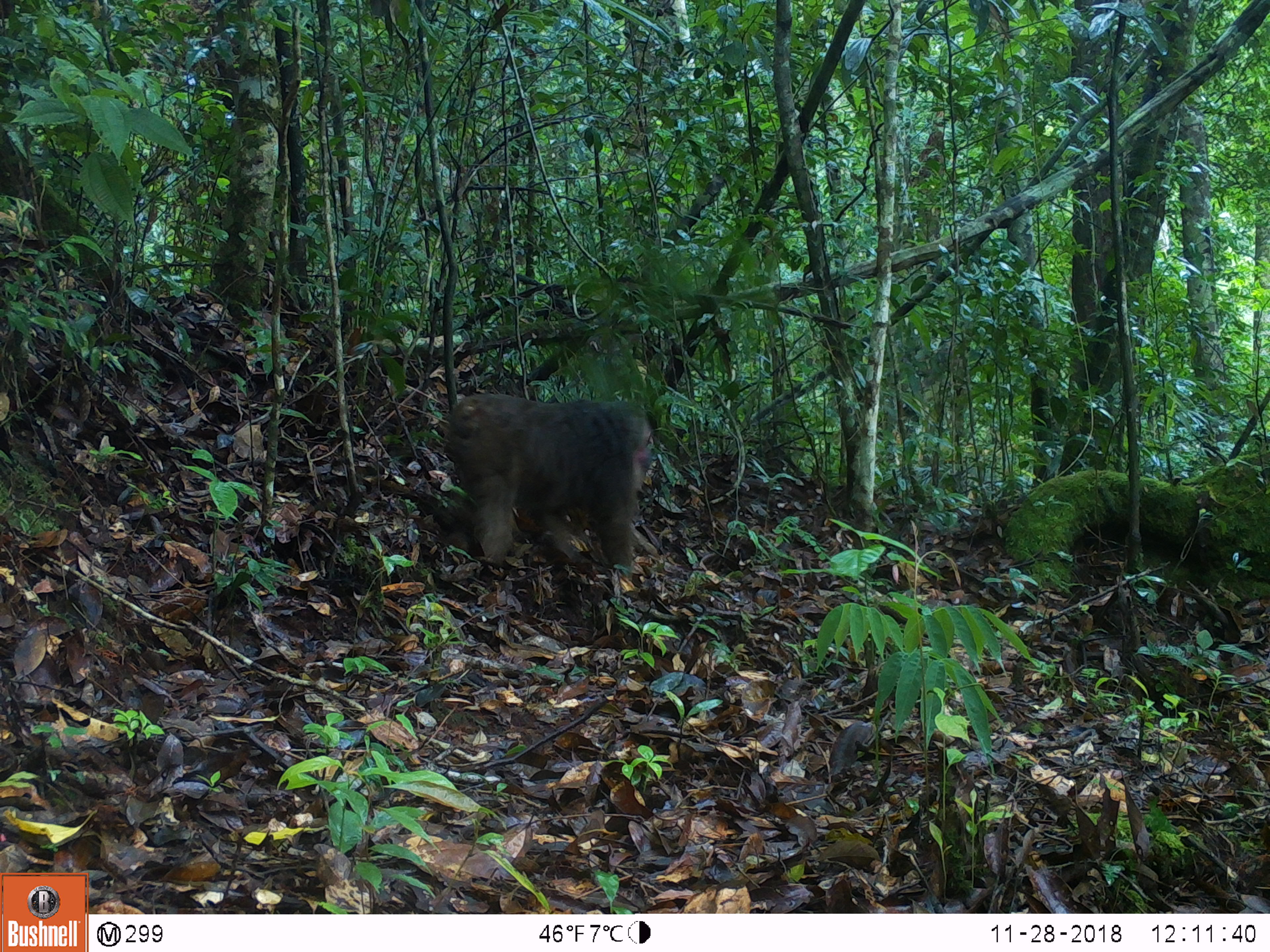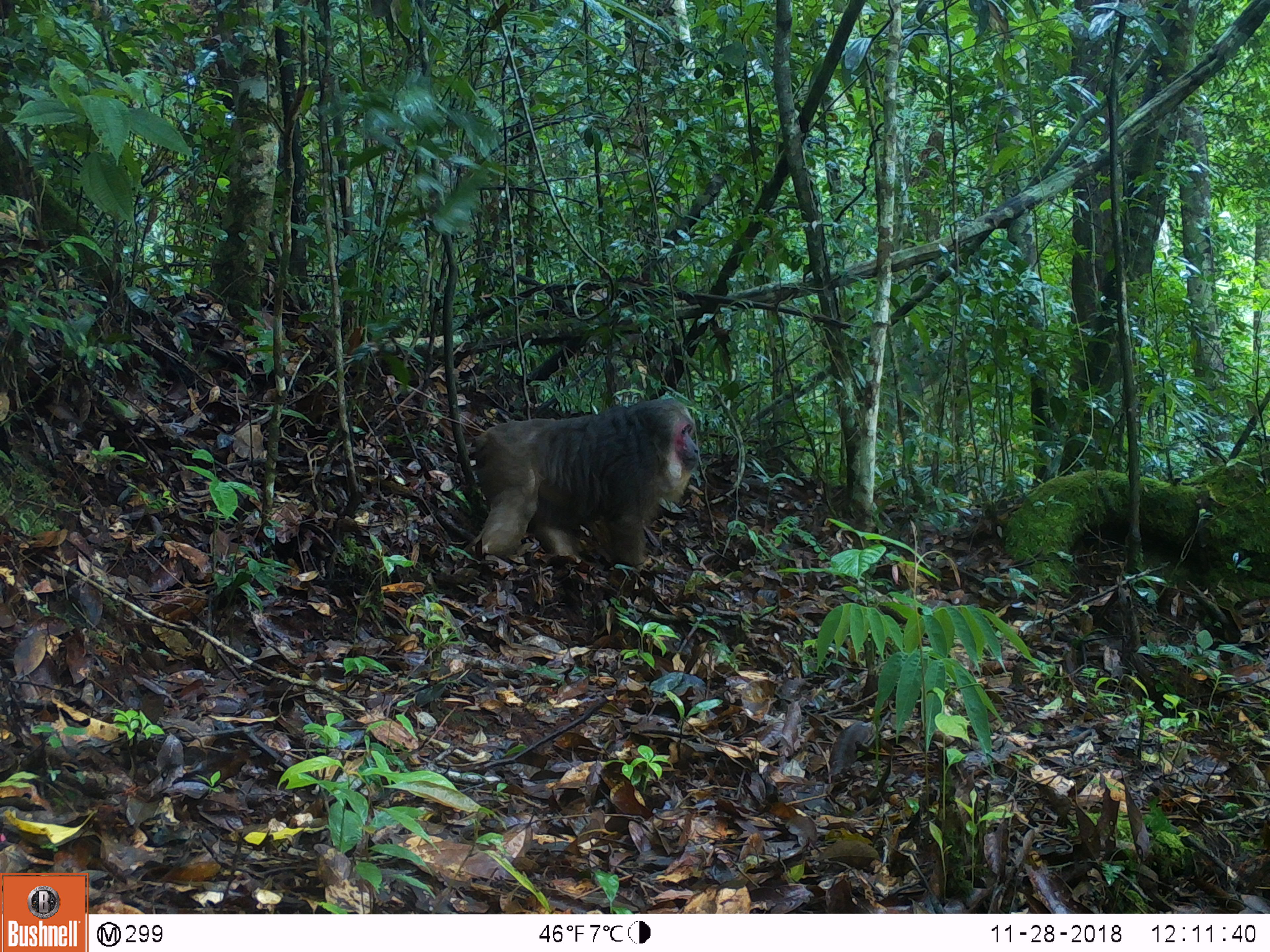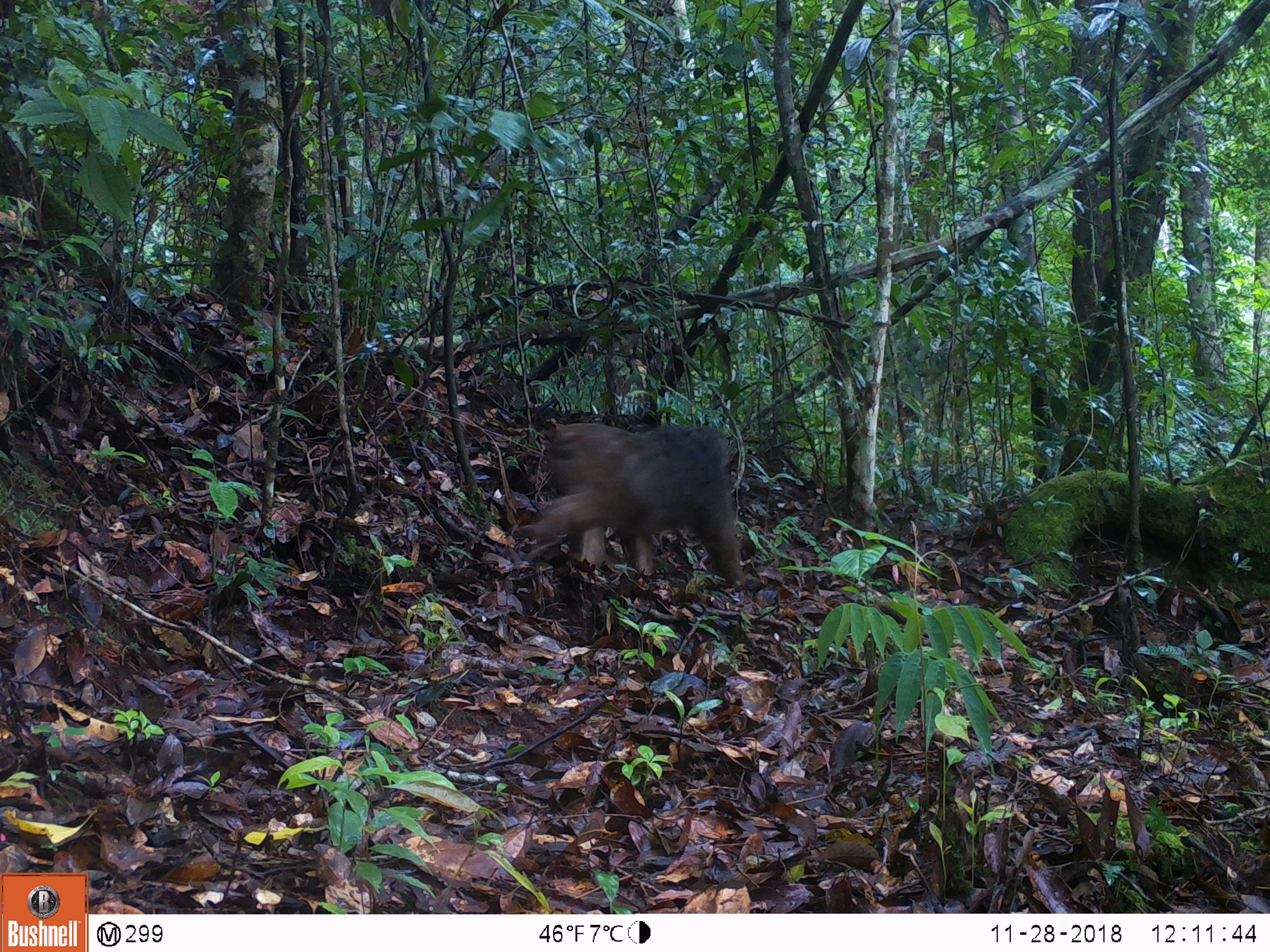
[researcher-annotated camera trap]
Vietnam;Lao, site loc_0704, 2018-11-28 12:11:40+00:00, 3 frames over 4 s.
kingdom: Animalia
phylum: Chordata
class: Mammalia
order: Primates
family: Cercopithecidae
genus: Macaca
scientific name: Macaca arctoides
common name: stump-tailed macaque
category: stump tailed macaque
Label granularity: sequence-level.